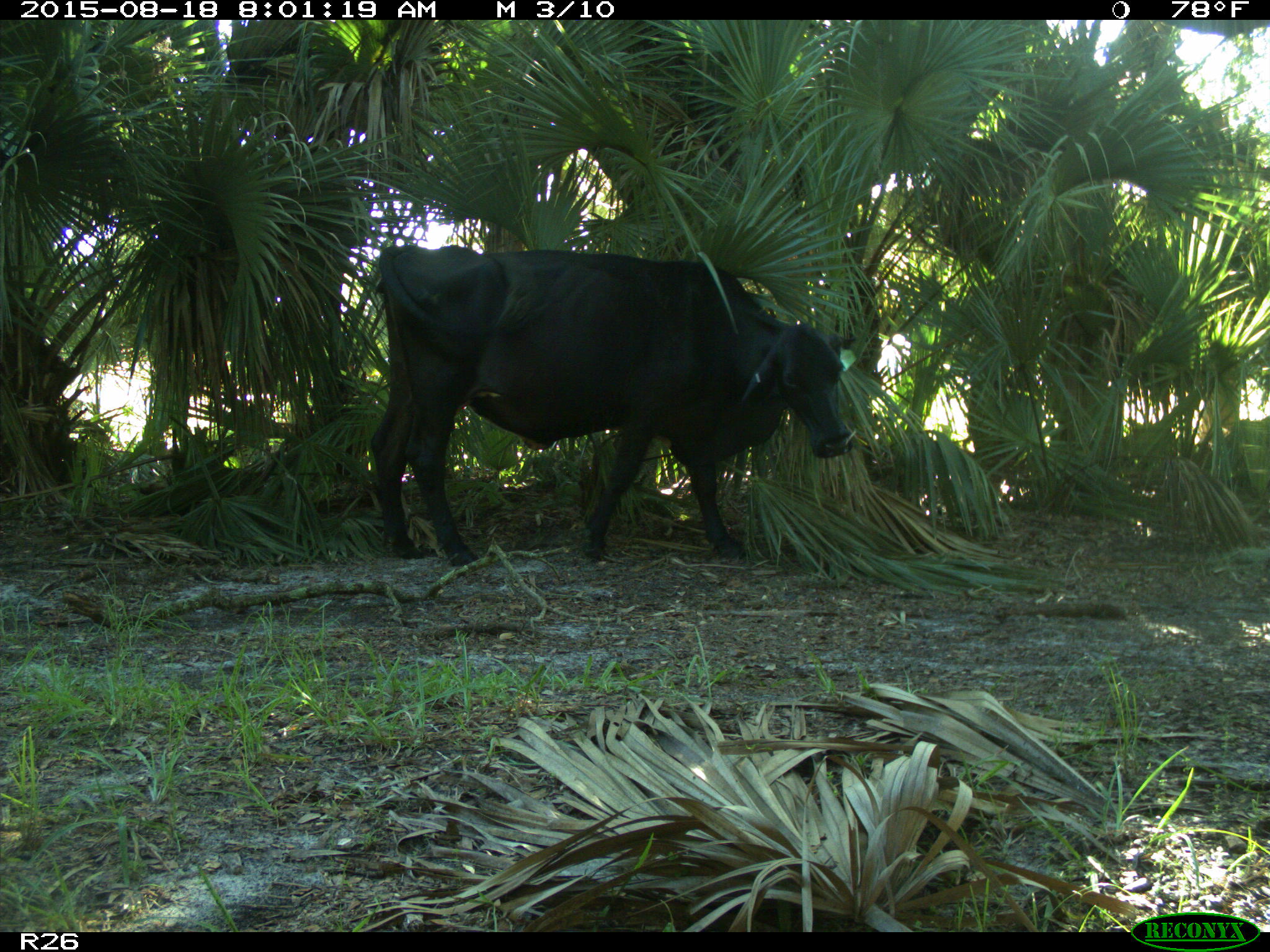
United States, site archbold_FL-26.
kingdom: Animalia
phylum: Chordata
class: Mammalia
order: Artiodactyla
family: Bovidae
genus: Bos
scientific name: Bos taurus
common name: domestic cow